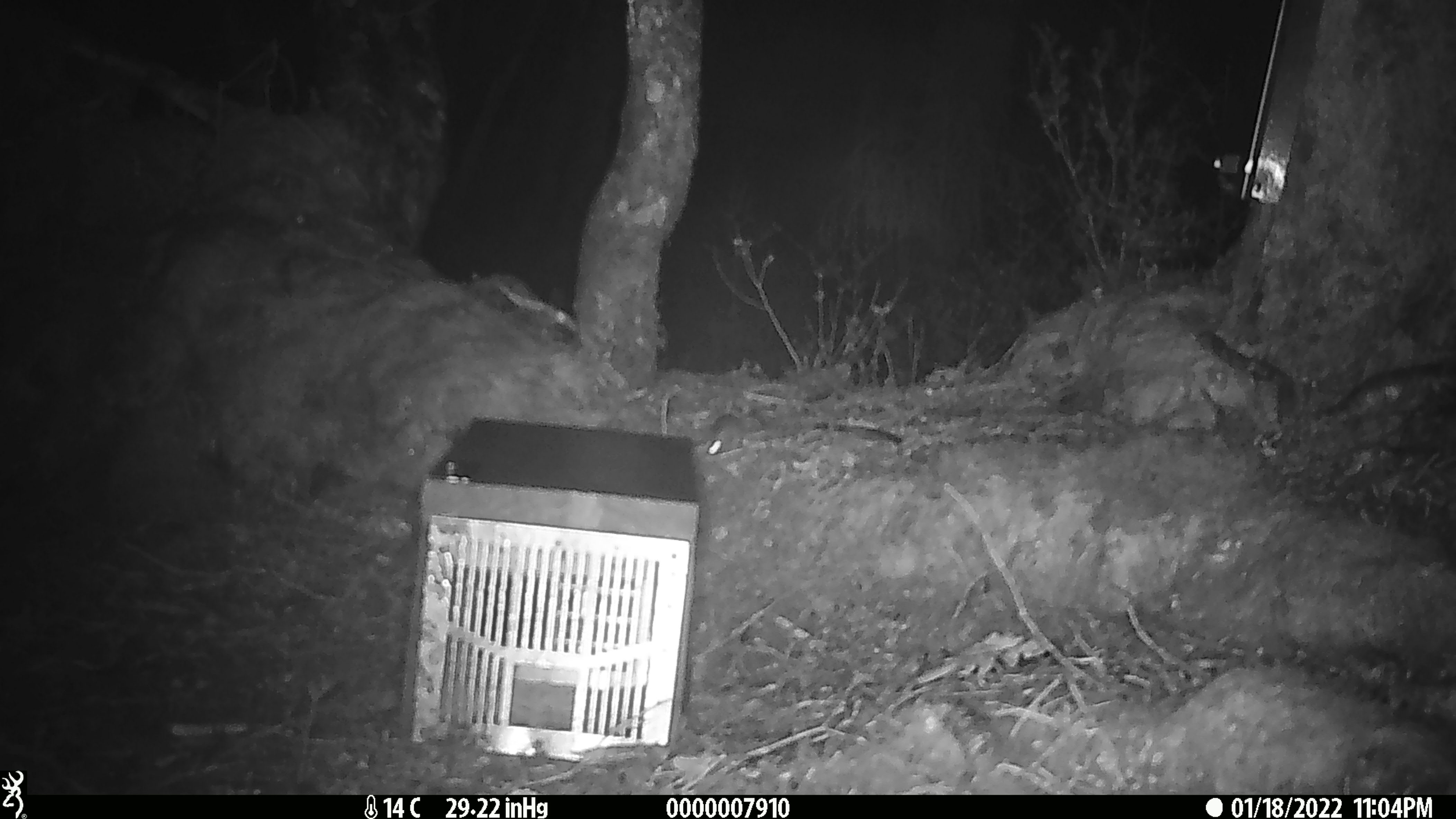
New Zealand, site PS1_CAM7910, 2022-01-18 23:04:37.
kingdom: Animalia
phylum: Chordata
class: Mammalia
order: Rodentia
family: Muridae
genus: Mus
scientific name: Mus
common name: mouse